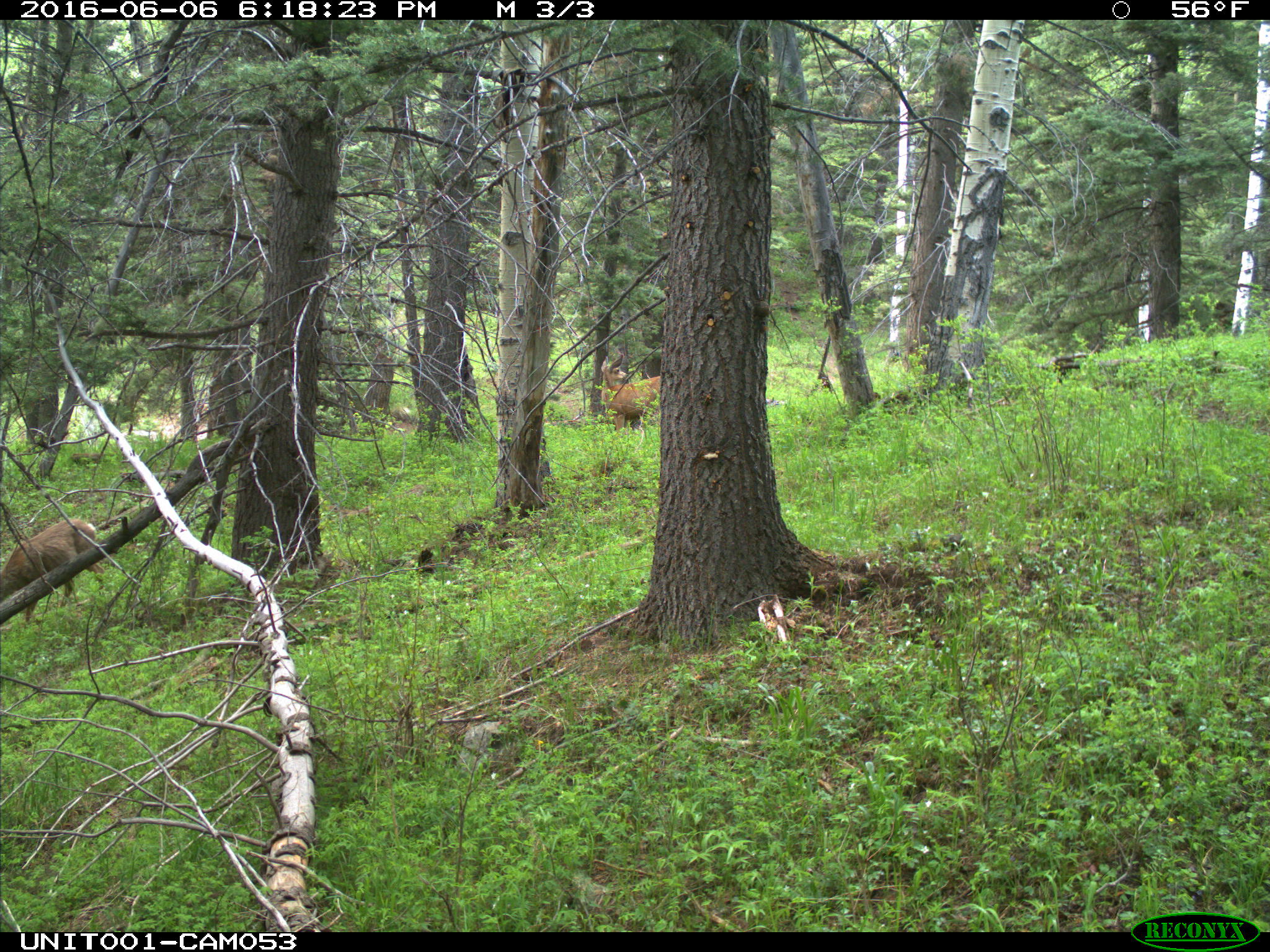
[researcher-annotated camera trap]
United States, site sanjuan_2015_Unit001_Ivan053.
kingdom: Animalia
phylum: Chordata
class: Mammalia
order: Artiodactyla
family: Cervidae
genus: Odocoileus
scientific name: Odocoileus hemionus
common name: mule deer